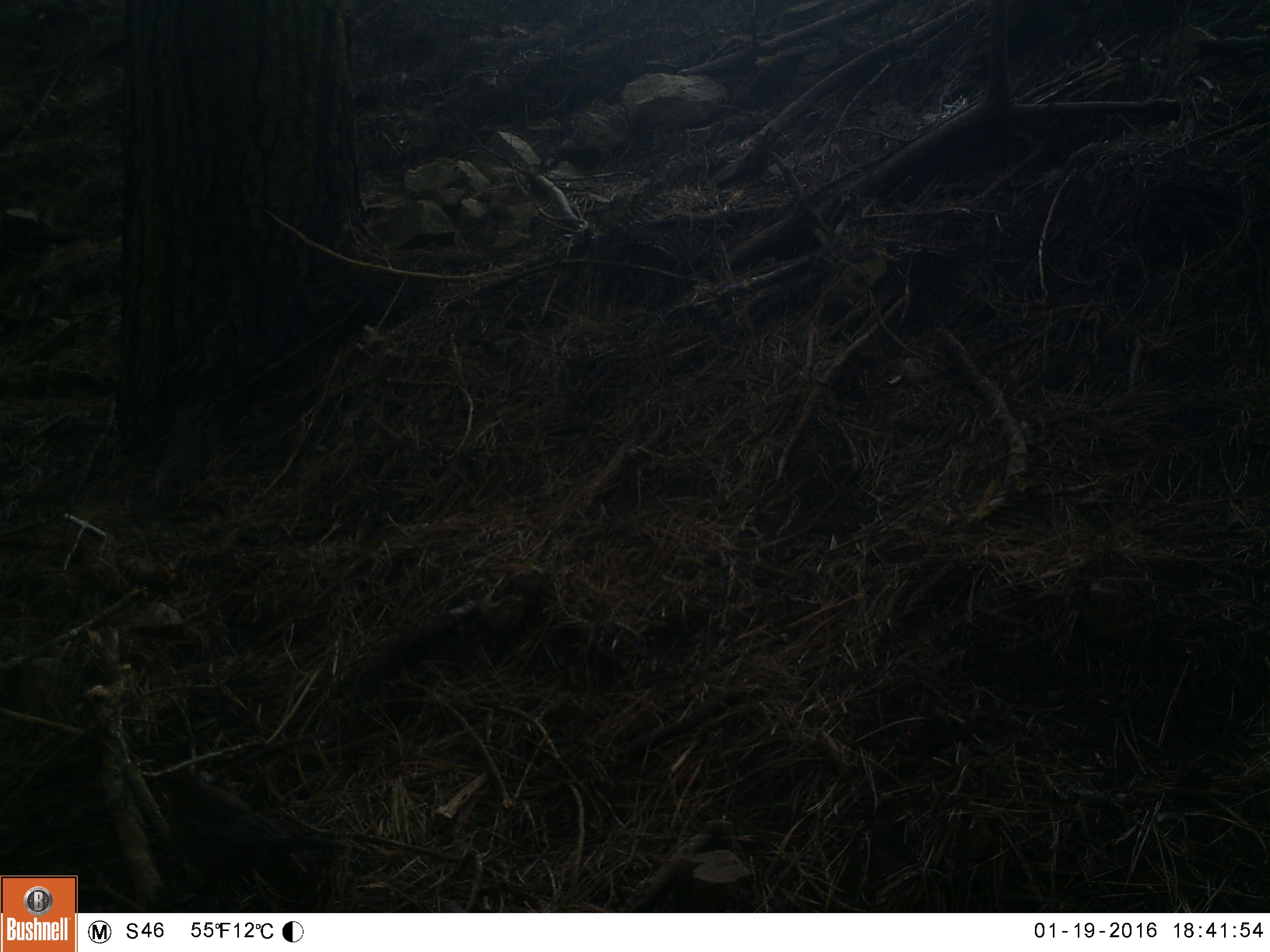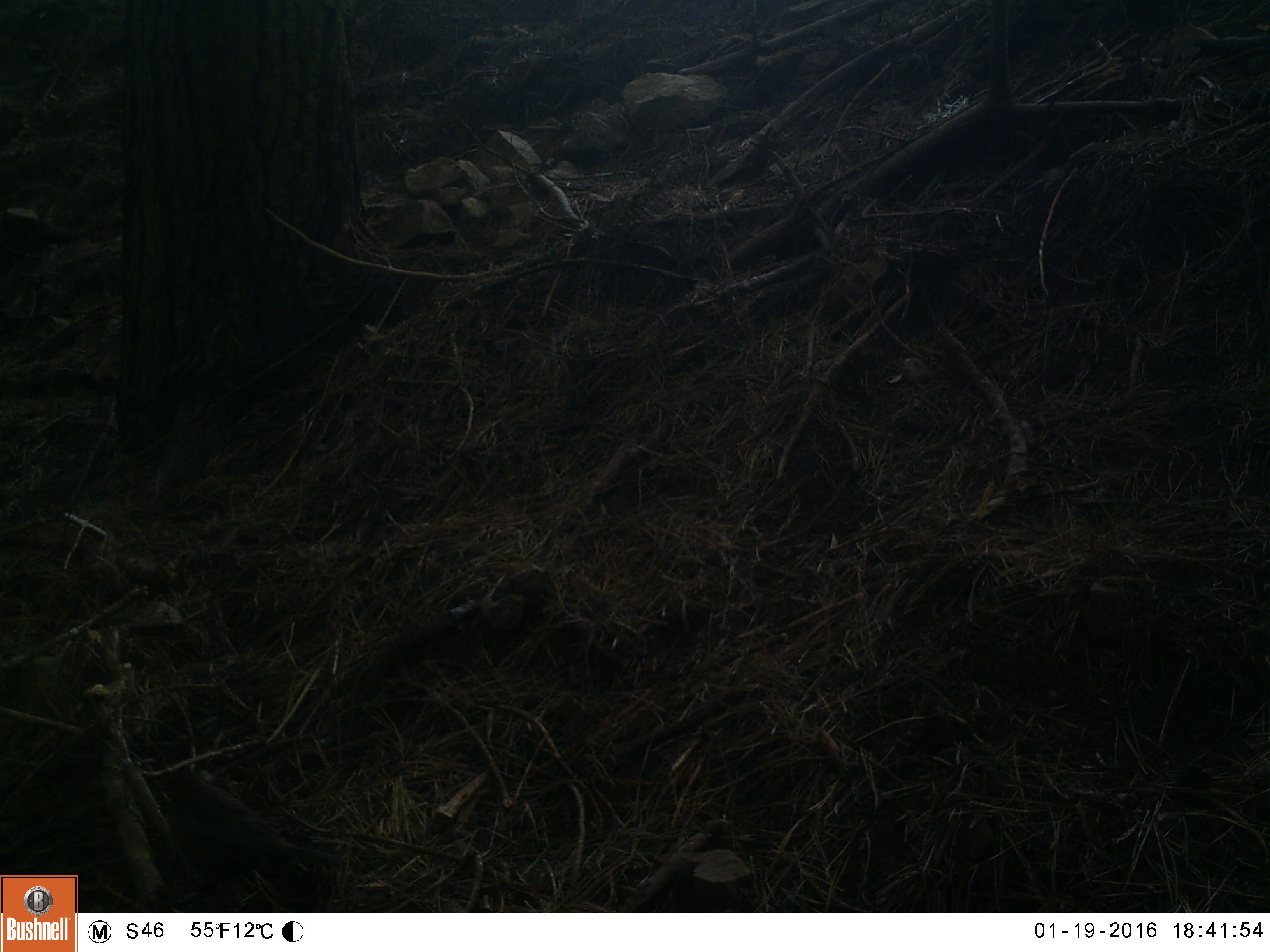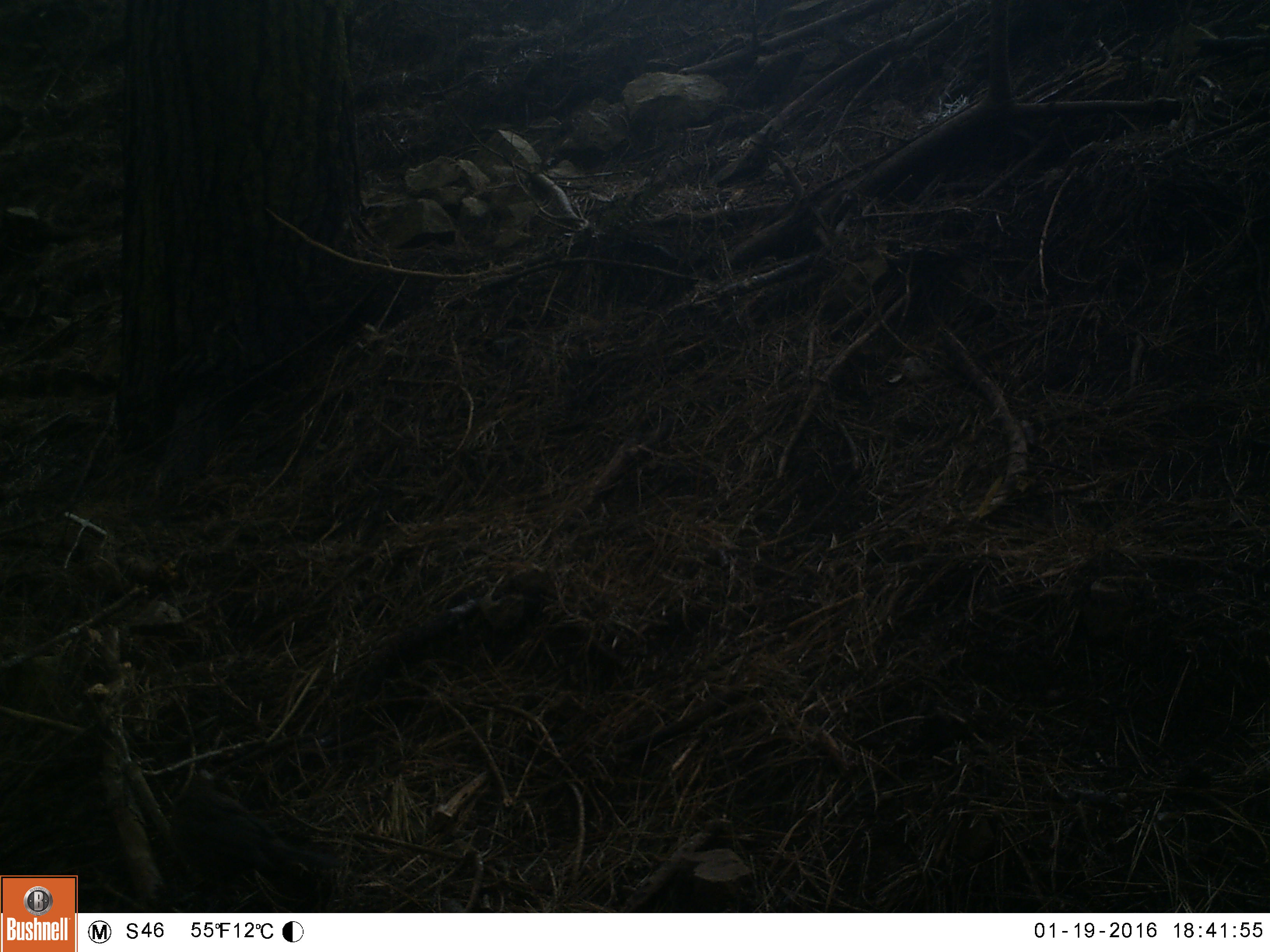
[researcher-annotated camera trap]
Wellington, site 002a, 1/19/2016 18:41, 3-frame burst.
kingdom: Animalia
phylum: Chordata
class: Aves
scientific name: Aves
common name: bird